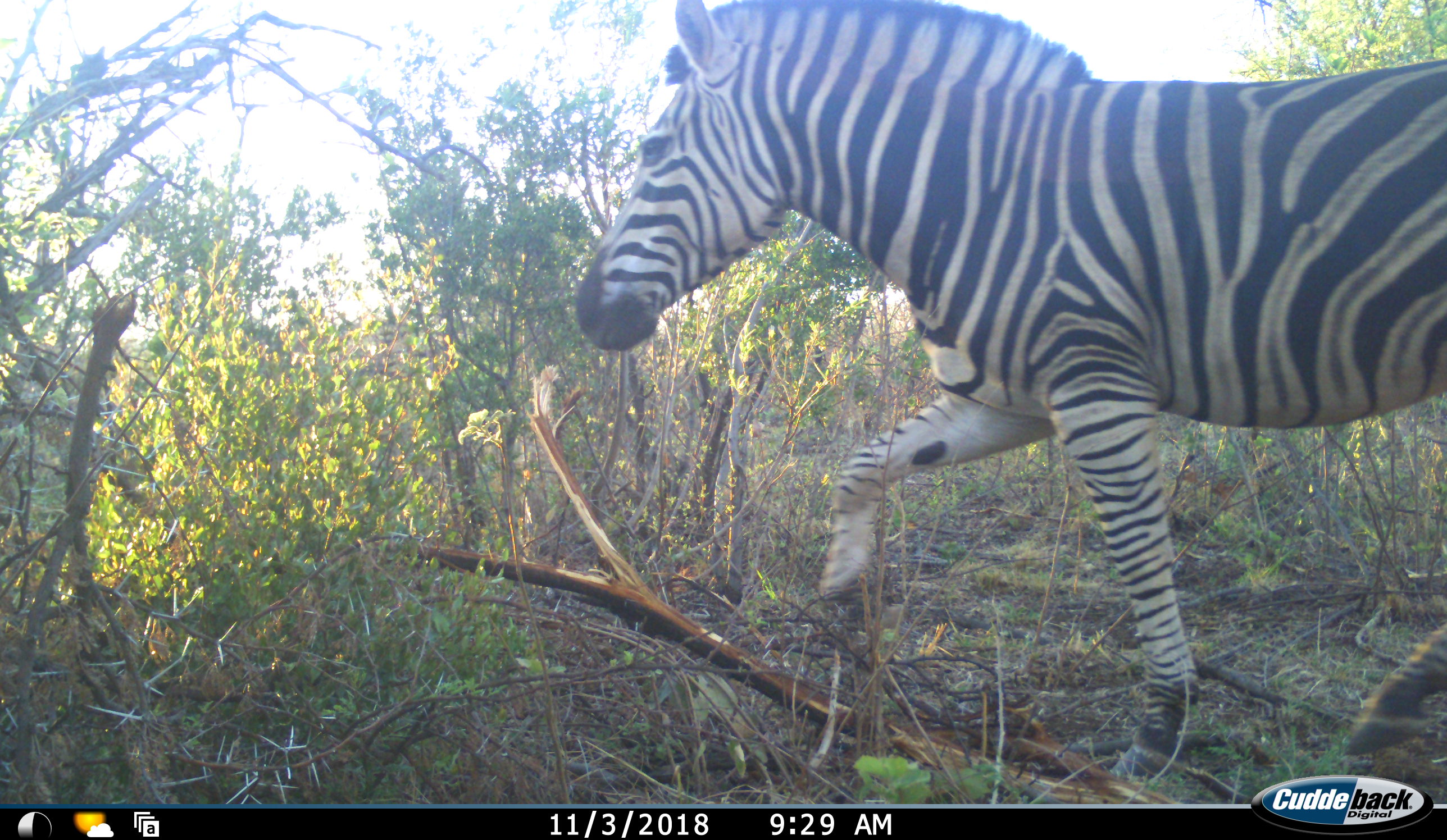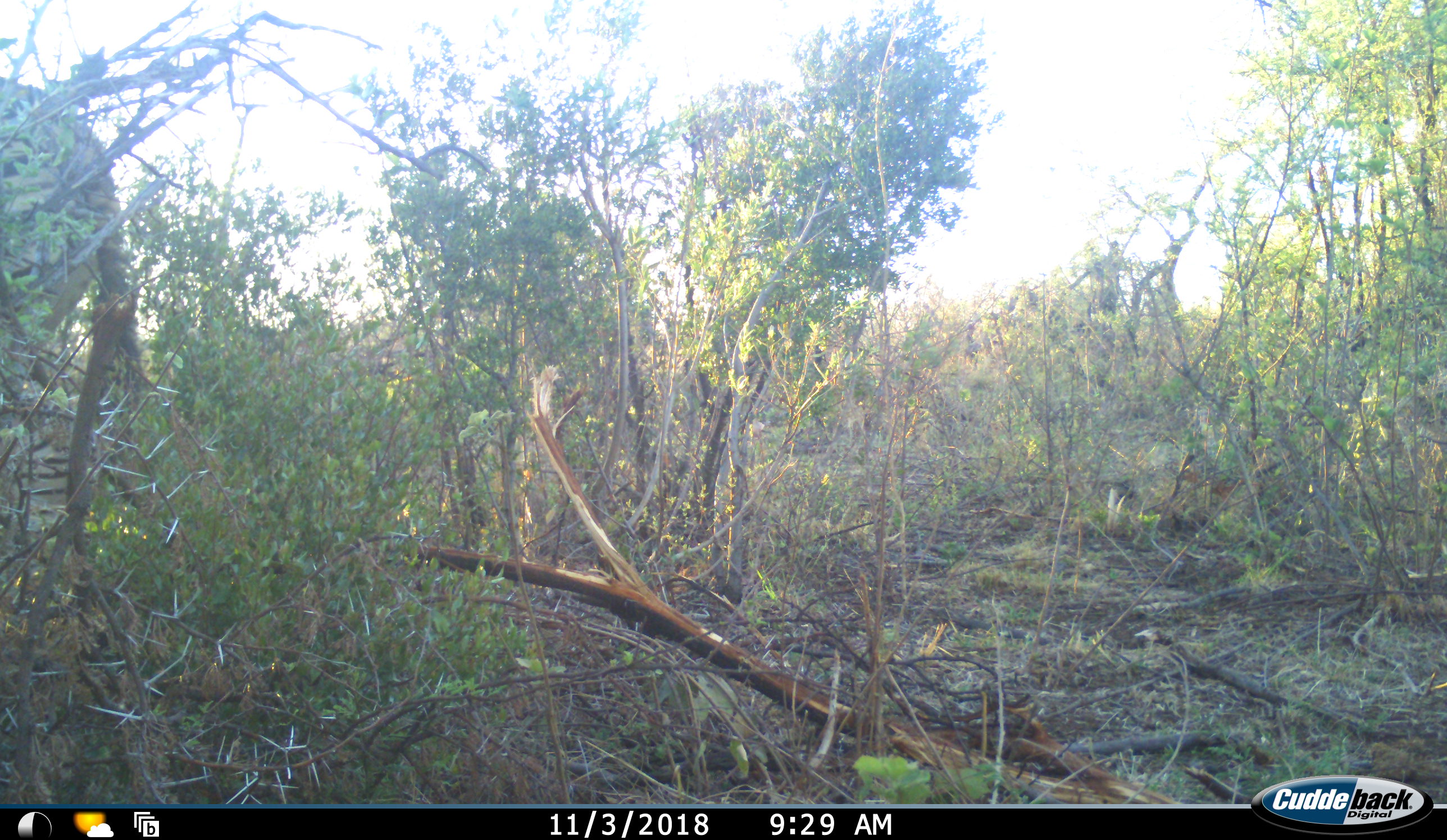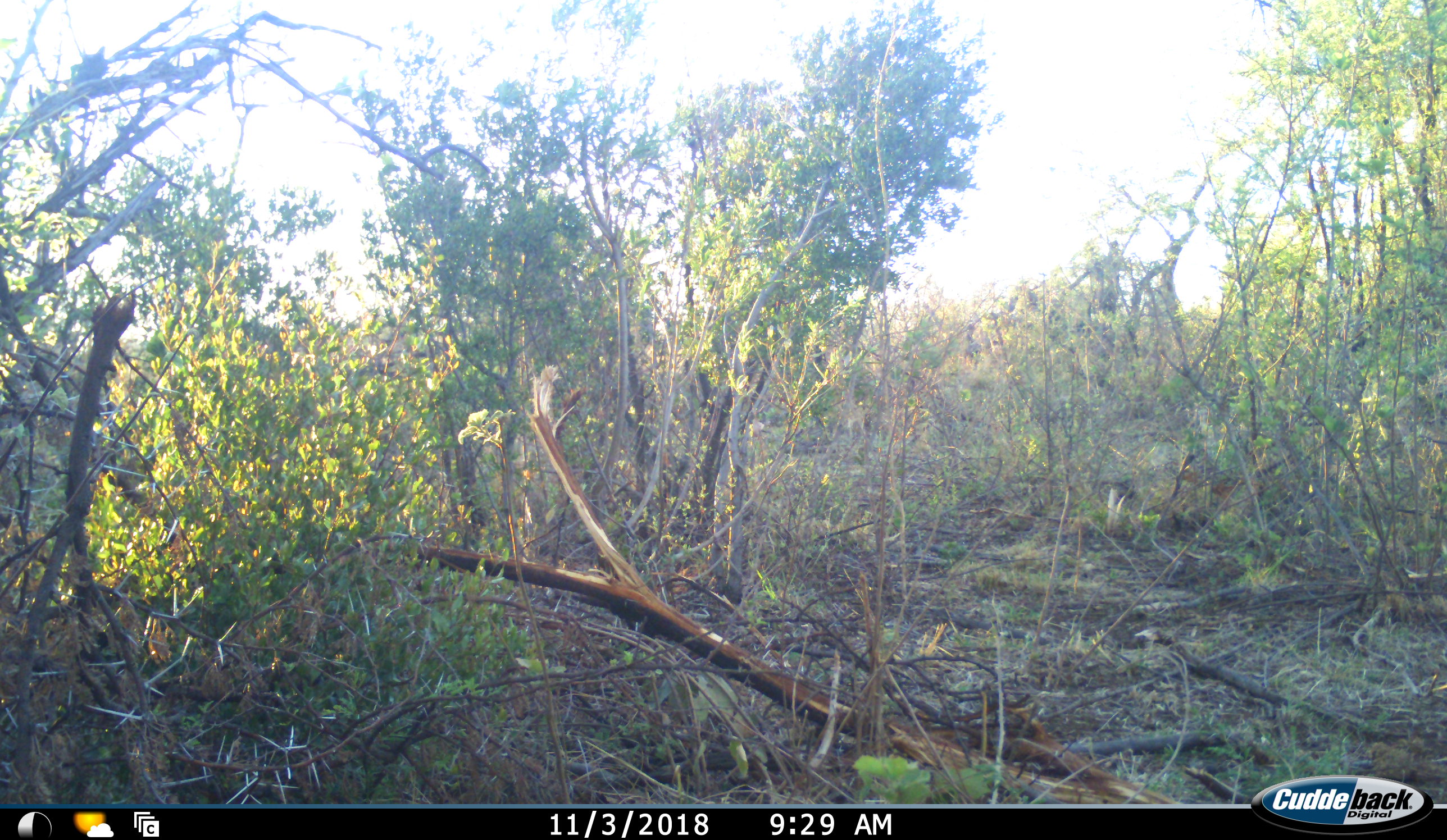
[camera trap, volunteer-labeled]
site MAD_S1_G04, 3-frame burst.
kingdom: Animalia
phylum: Chordata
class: Mammalia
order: Perissodactyla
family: Equidae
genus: Equus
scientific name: Equus quagga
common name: plains zebra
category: zebraplains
Zebraplains (plains zebra) (Equus quagga), count 1. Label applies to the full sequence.